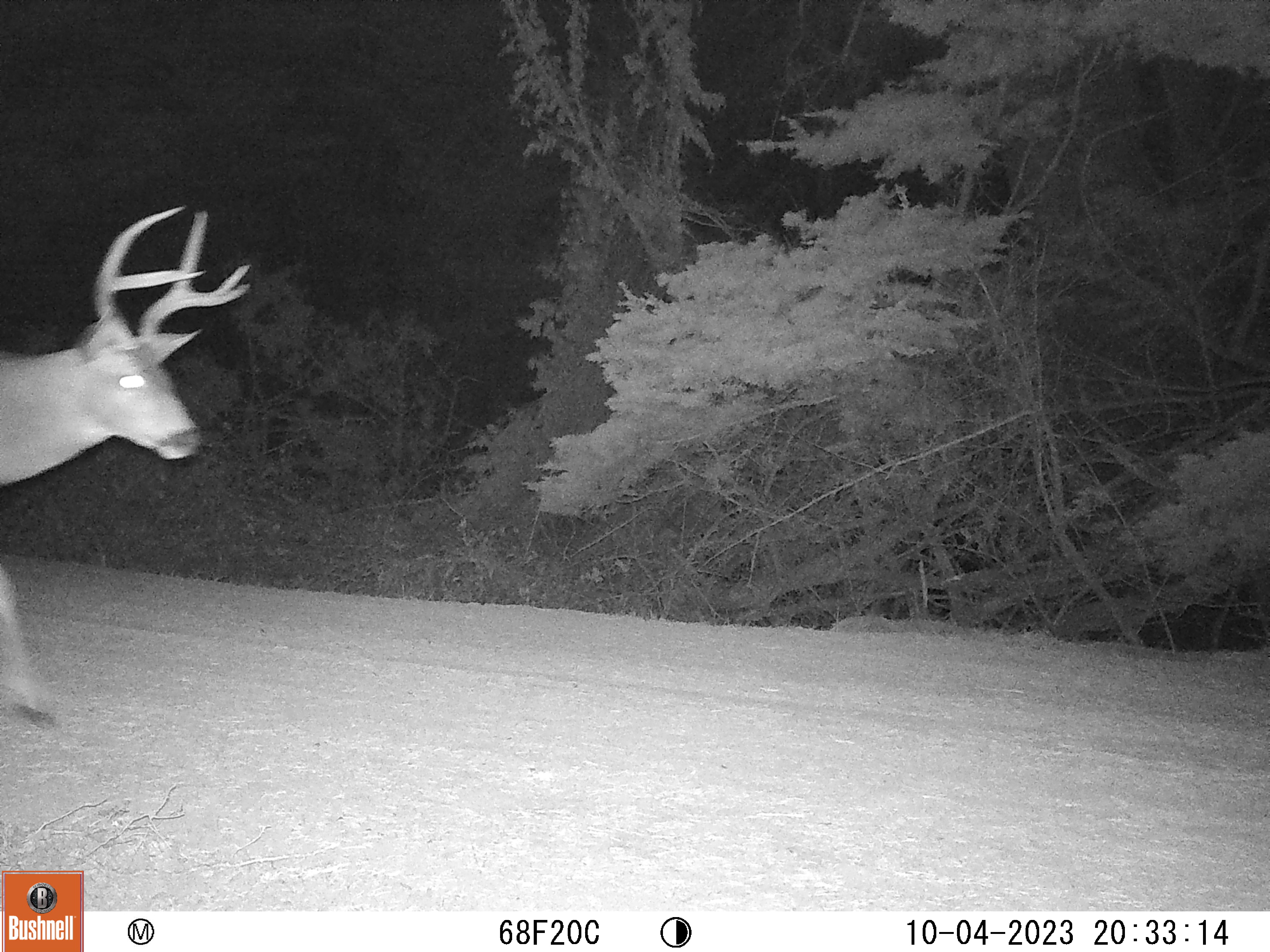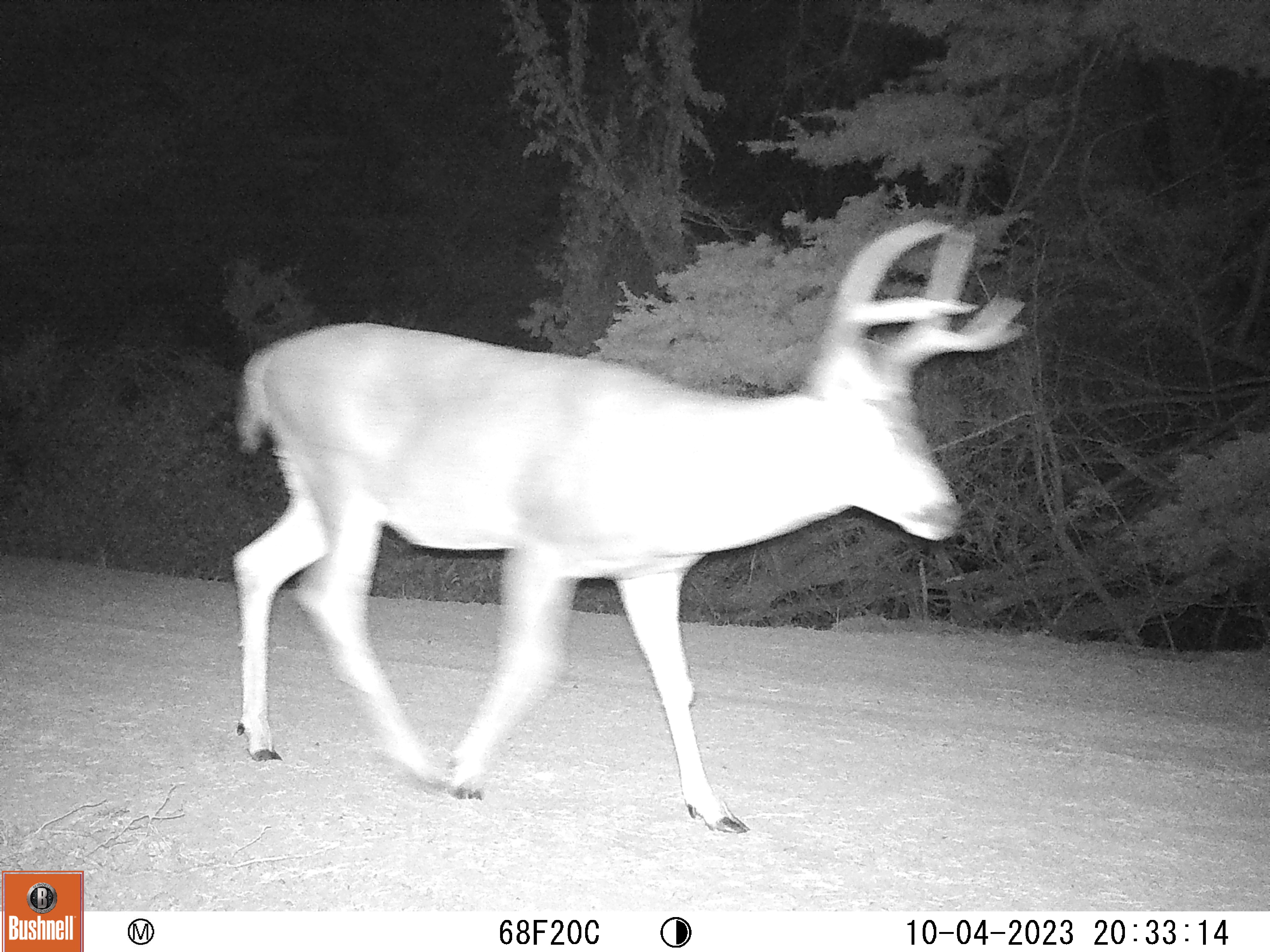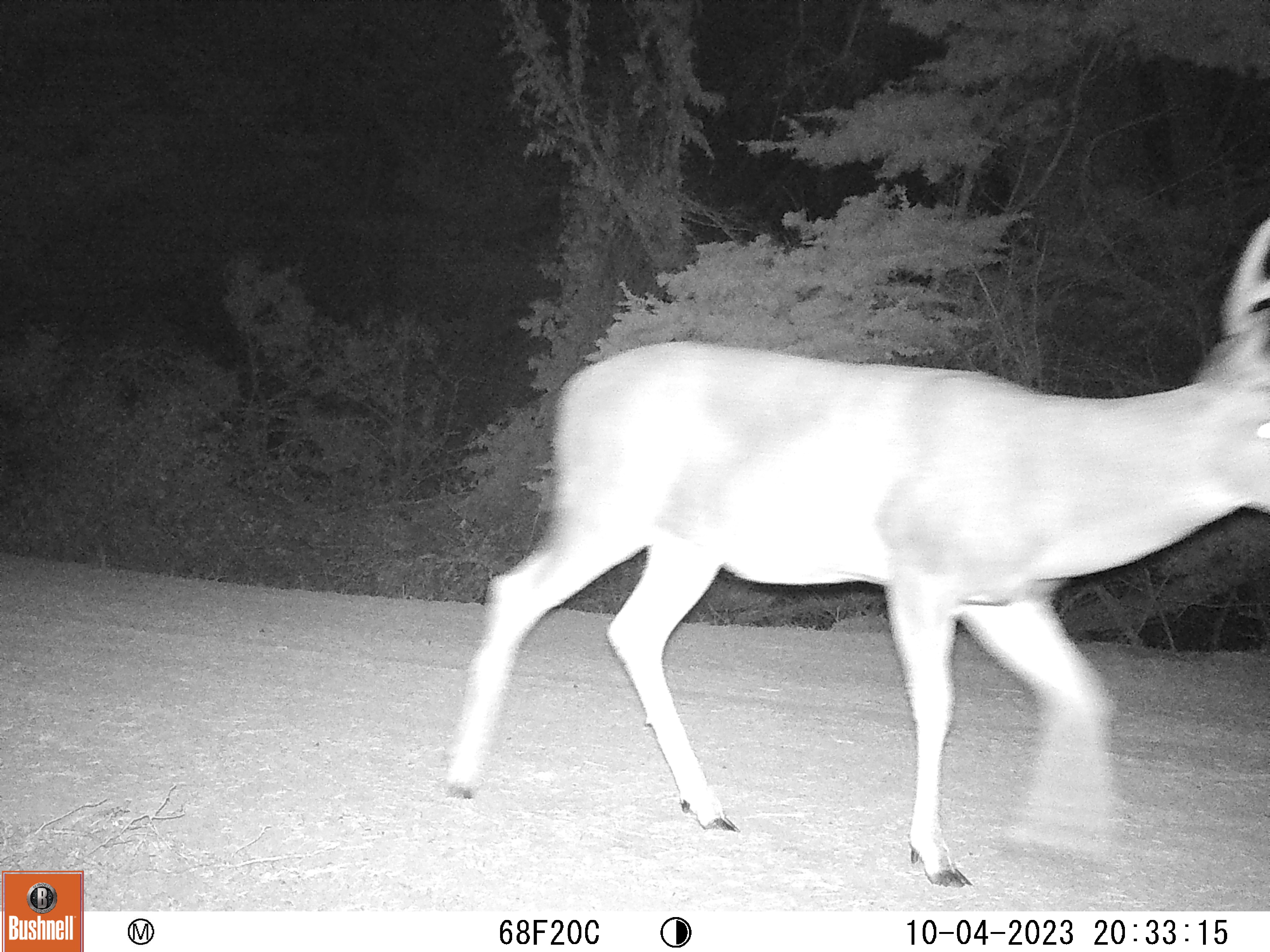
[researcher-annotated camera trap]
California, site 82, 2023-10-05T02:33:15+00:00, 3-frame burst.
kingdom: Animalia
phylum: Chordata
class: Mammalia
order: Artiodactyla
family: Cervidae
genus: Odocoileus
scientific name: Odocoileus hemionus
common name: mule deer